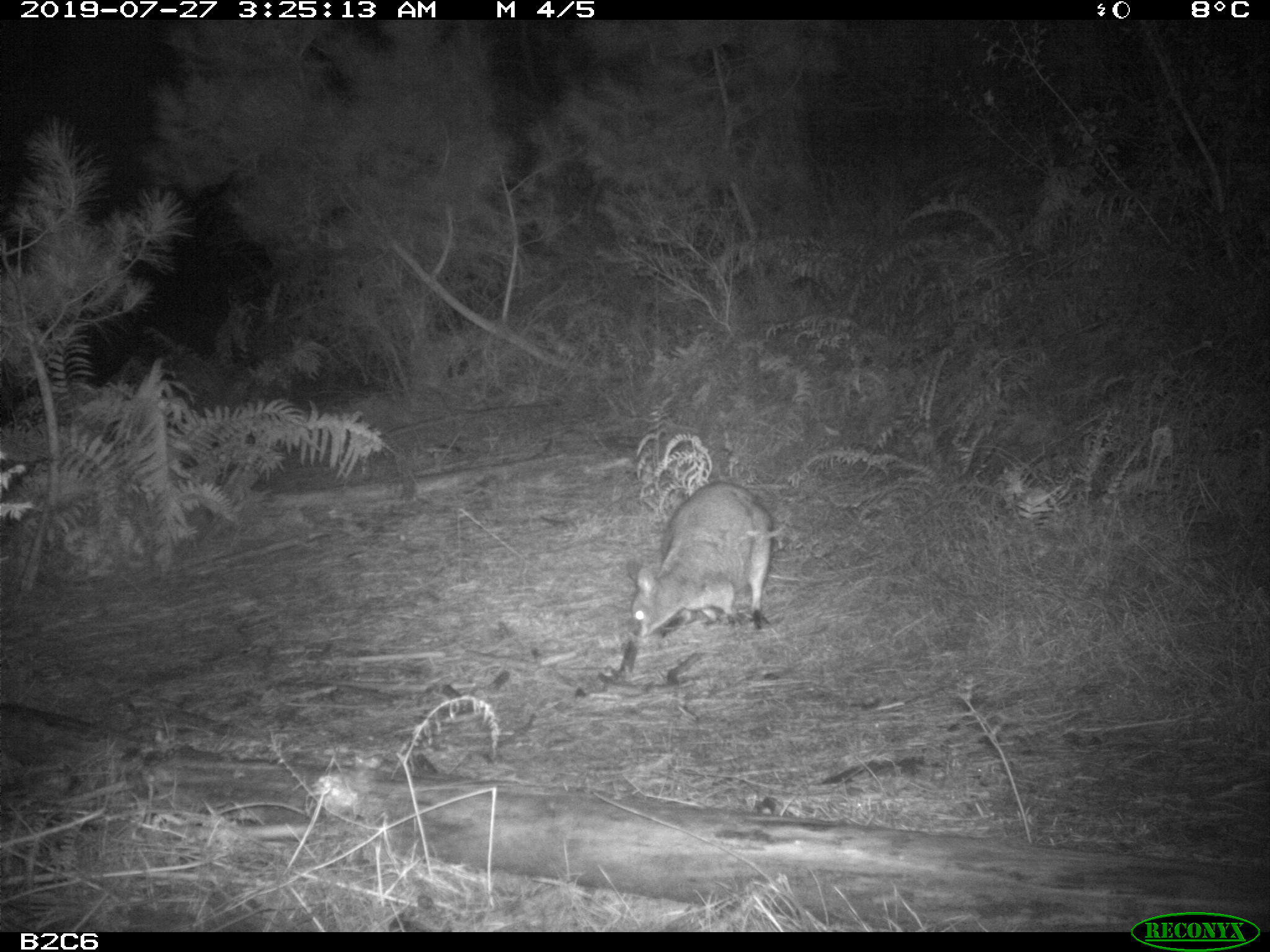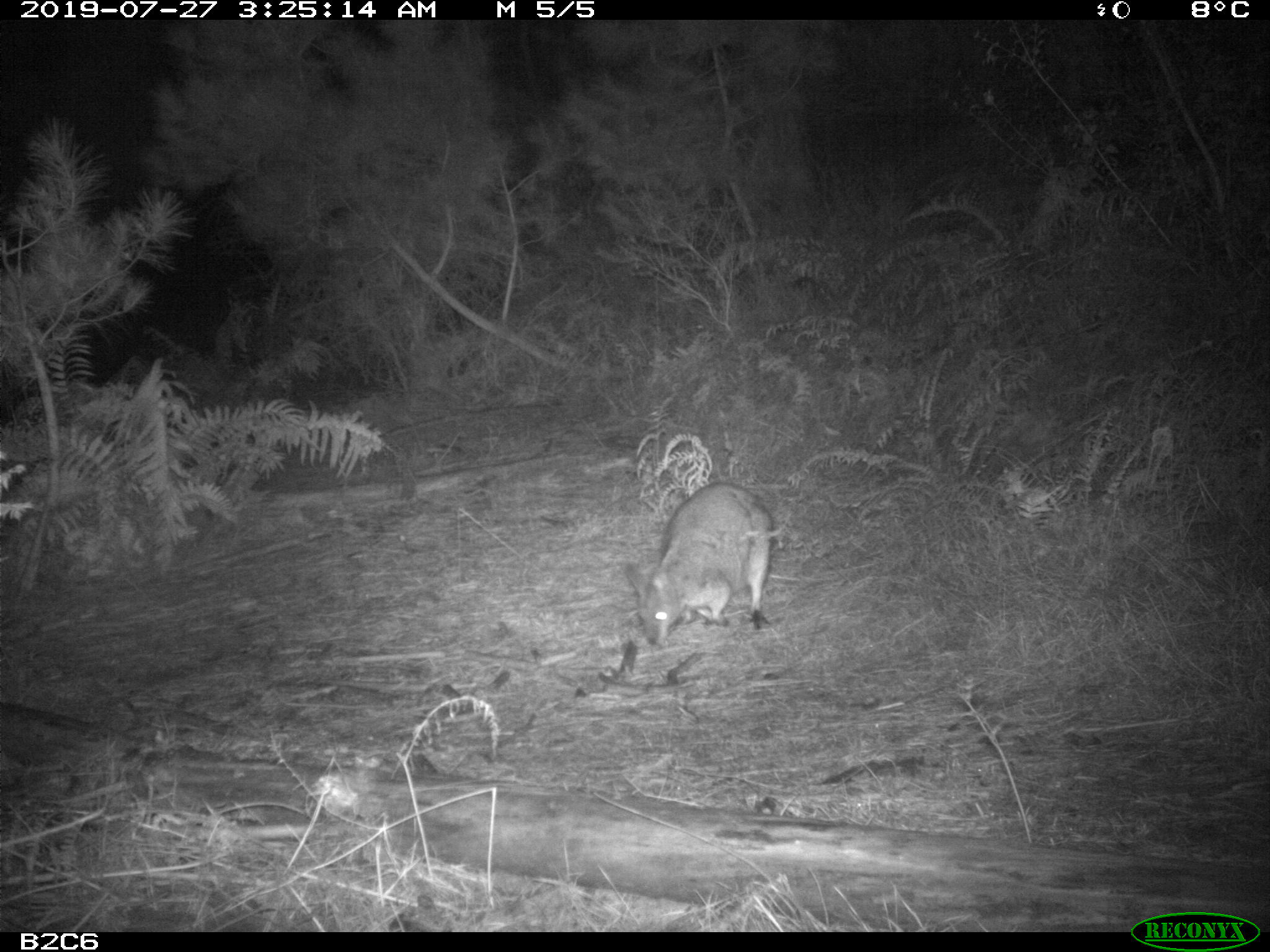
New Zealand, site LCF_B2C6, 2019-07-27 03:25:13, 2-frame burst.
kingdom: Animalia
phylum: Chordata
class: Mammalia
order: Diprotodontia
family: Macropodidae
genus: Notamacropus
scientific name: Notamacropus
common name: wallaby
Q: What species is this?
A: Wallaby (Notamacropus).